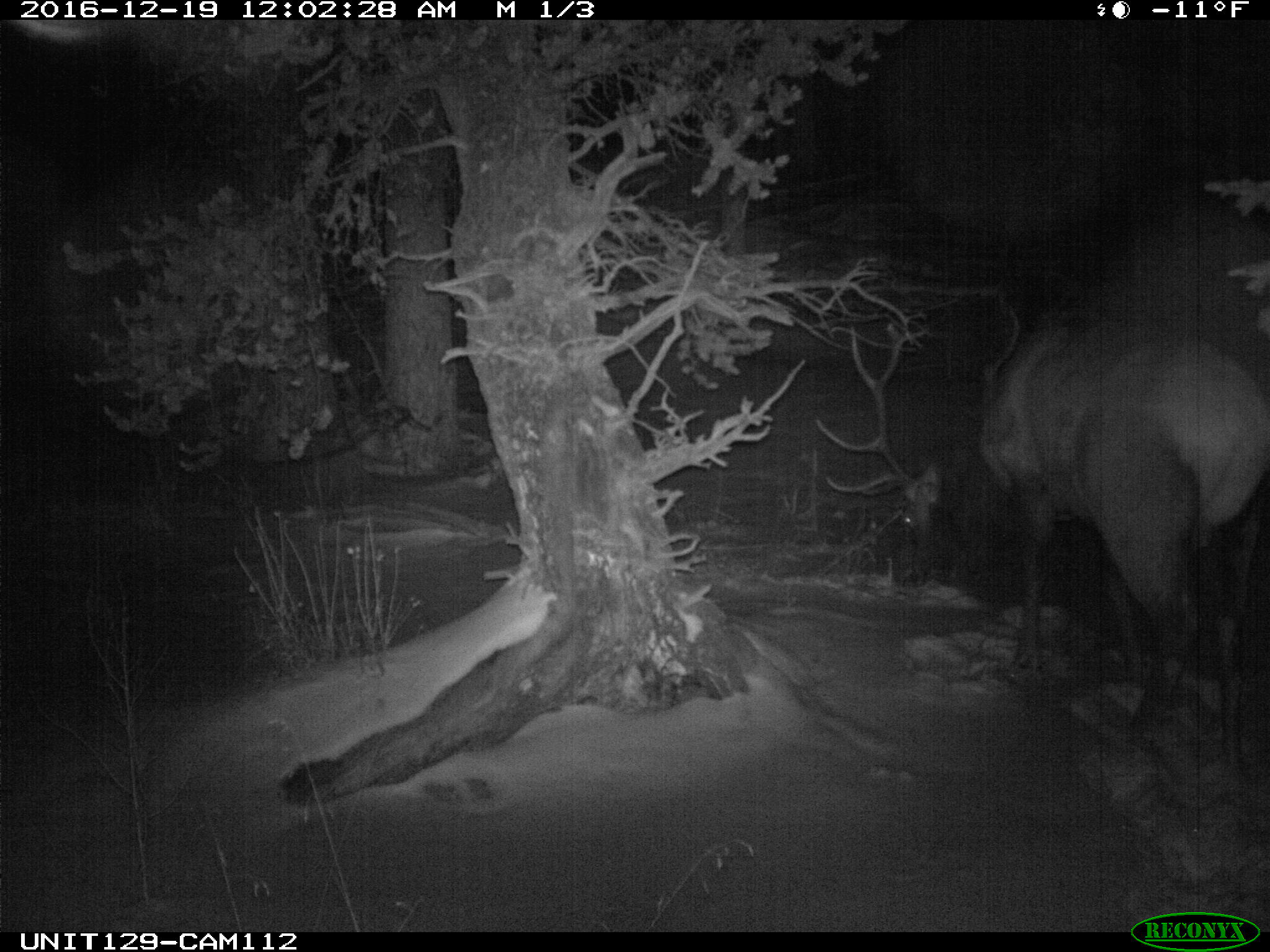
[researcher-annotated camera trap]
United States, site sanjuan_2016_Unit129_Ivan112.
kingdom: Animalia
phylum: Chordata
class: Mammalia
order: Artiodactyla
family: Cervidae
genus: Cervus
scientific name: Cervus elaphus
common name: red deer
Cervus elaphus (red deer).